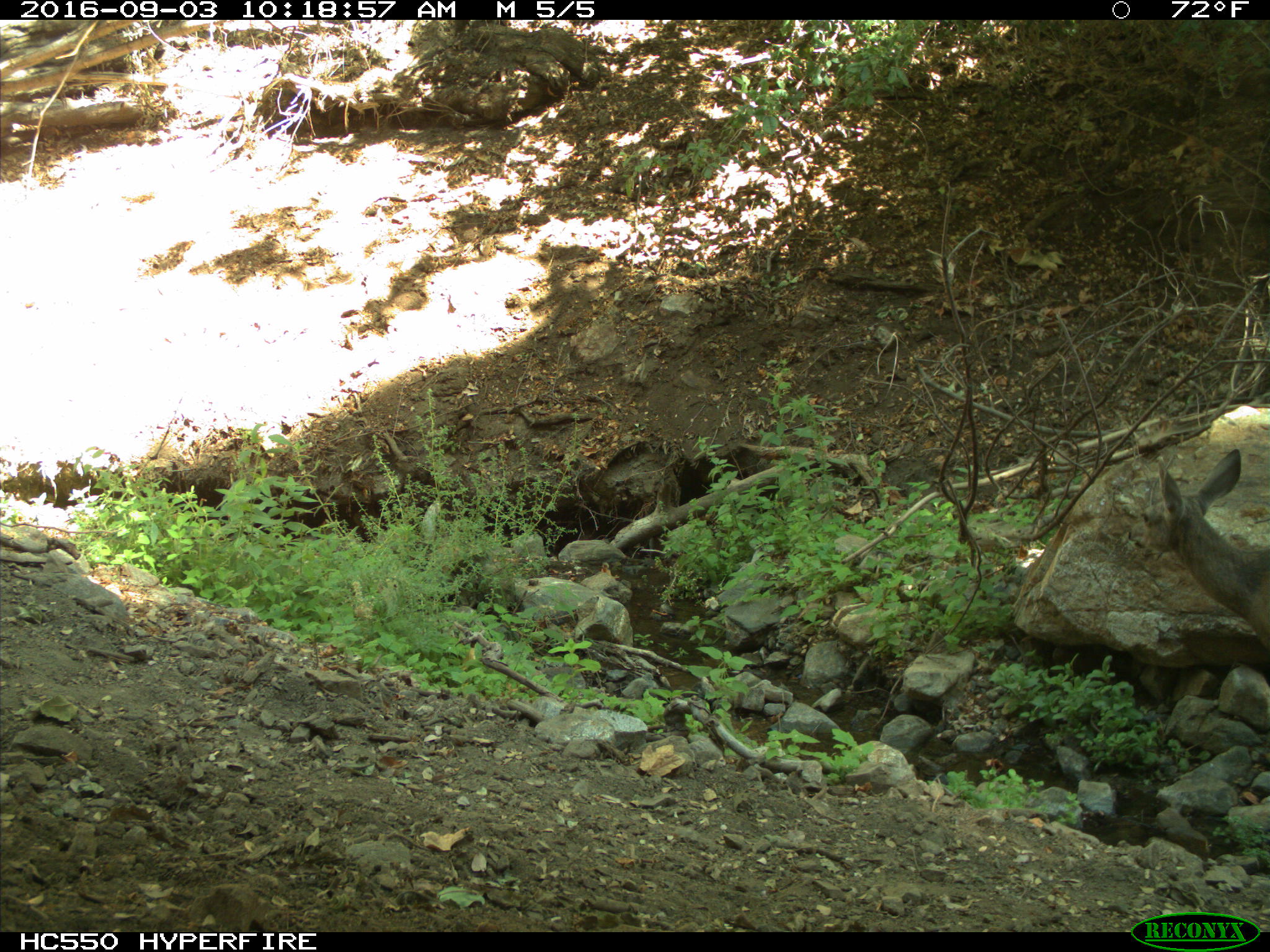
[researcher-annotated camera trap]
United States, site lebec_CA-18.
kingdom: Animalia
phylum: Chordata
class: Mammalia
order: Artiodactyla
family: Cervidae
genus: Odocoileus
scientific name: Odocoileus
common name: deer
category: unidentified deer